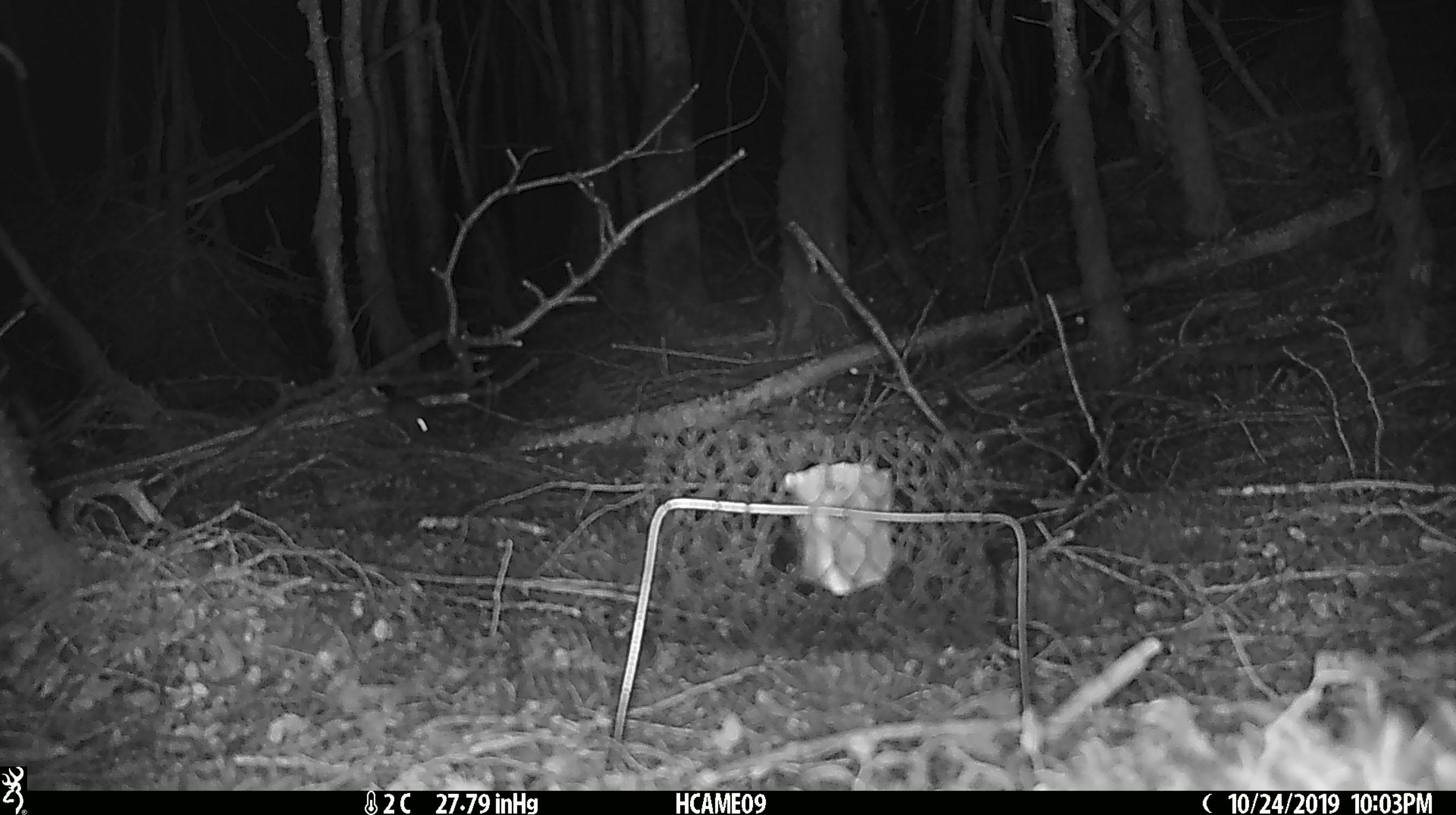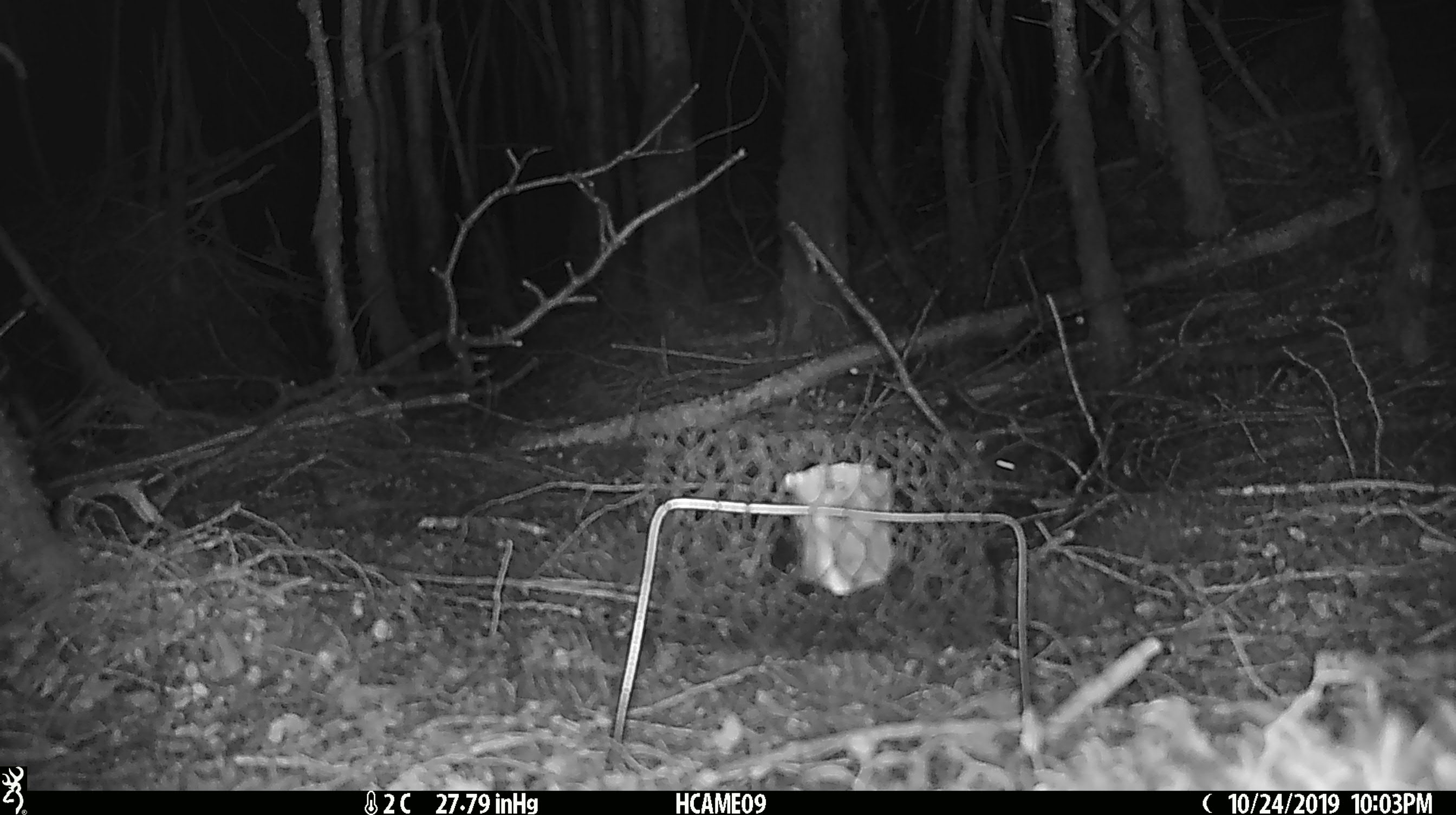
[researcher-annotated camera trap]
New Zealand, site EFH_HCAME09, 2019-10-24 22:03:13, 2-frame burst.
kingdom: Animalia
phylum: Chordata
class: Mammalia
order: Rodentia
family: Muridae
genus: Mus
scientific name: Mus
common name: mouse